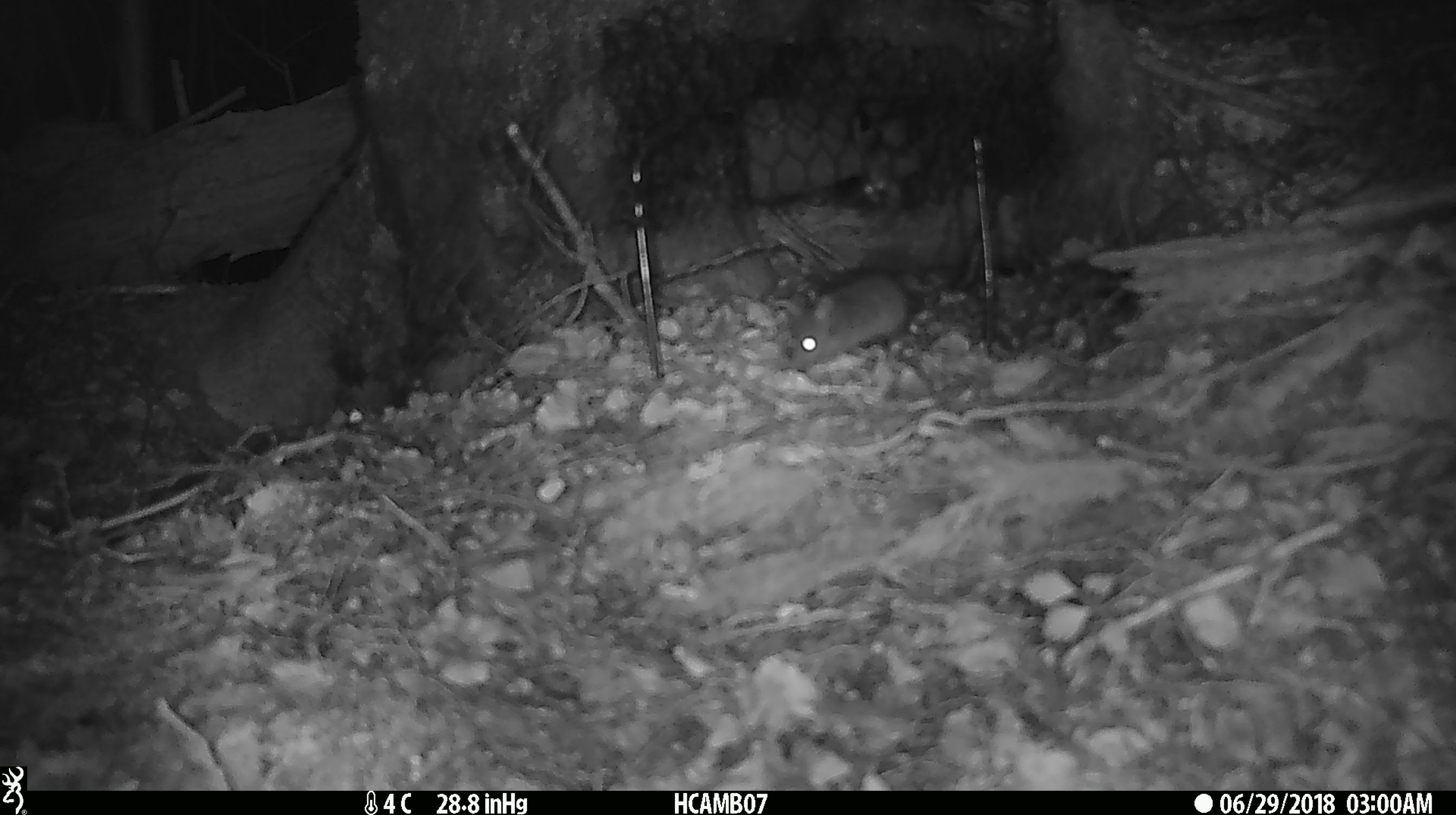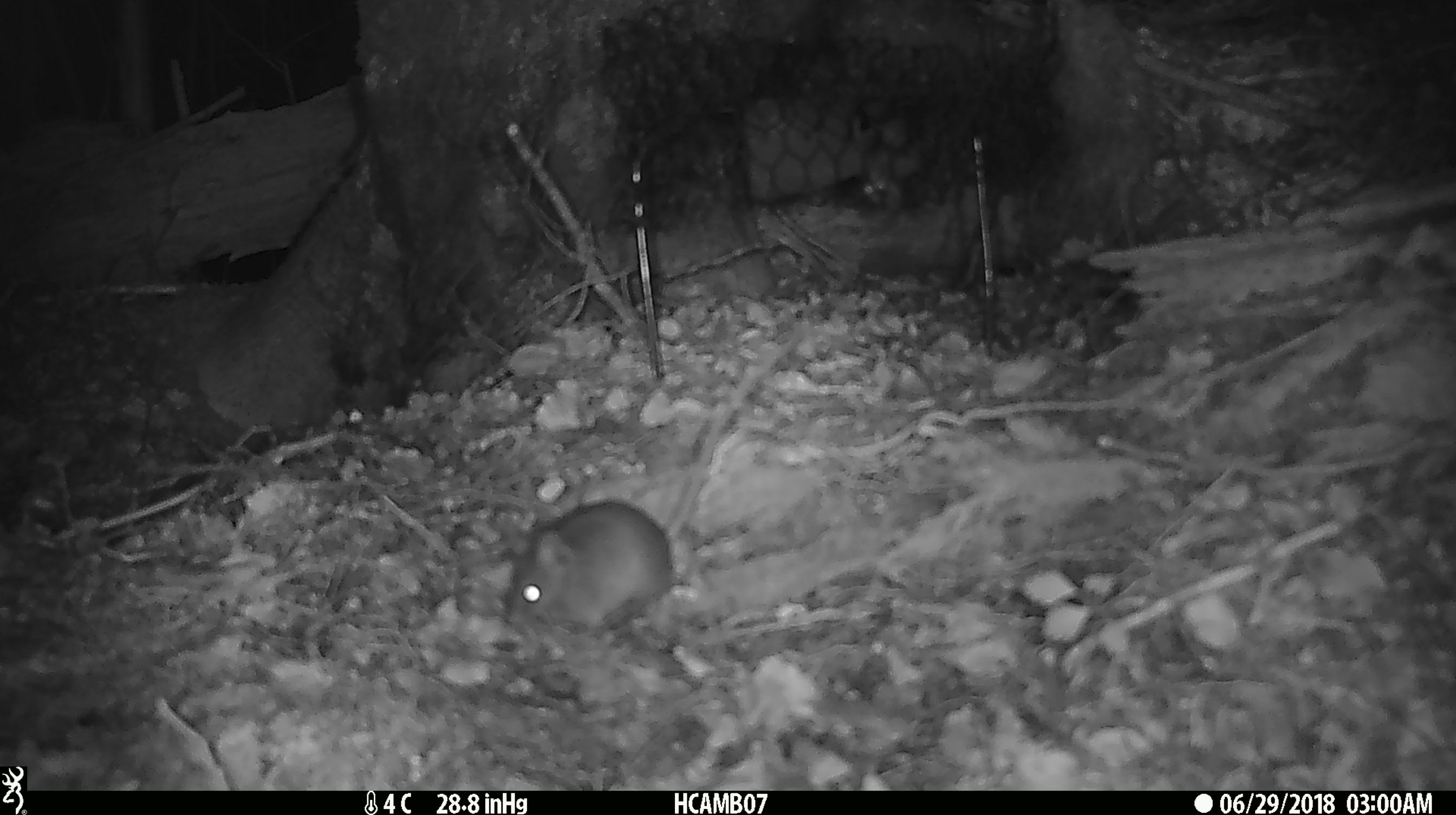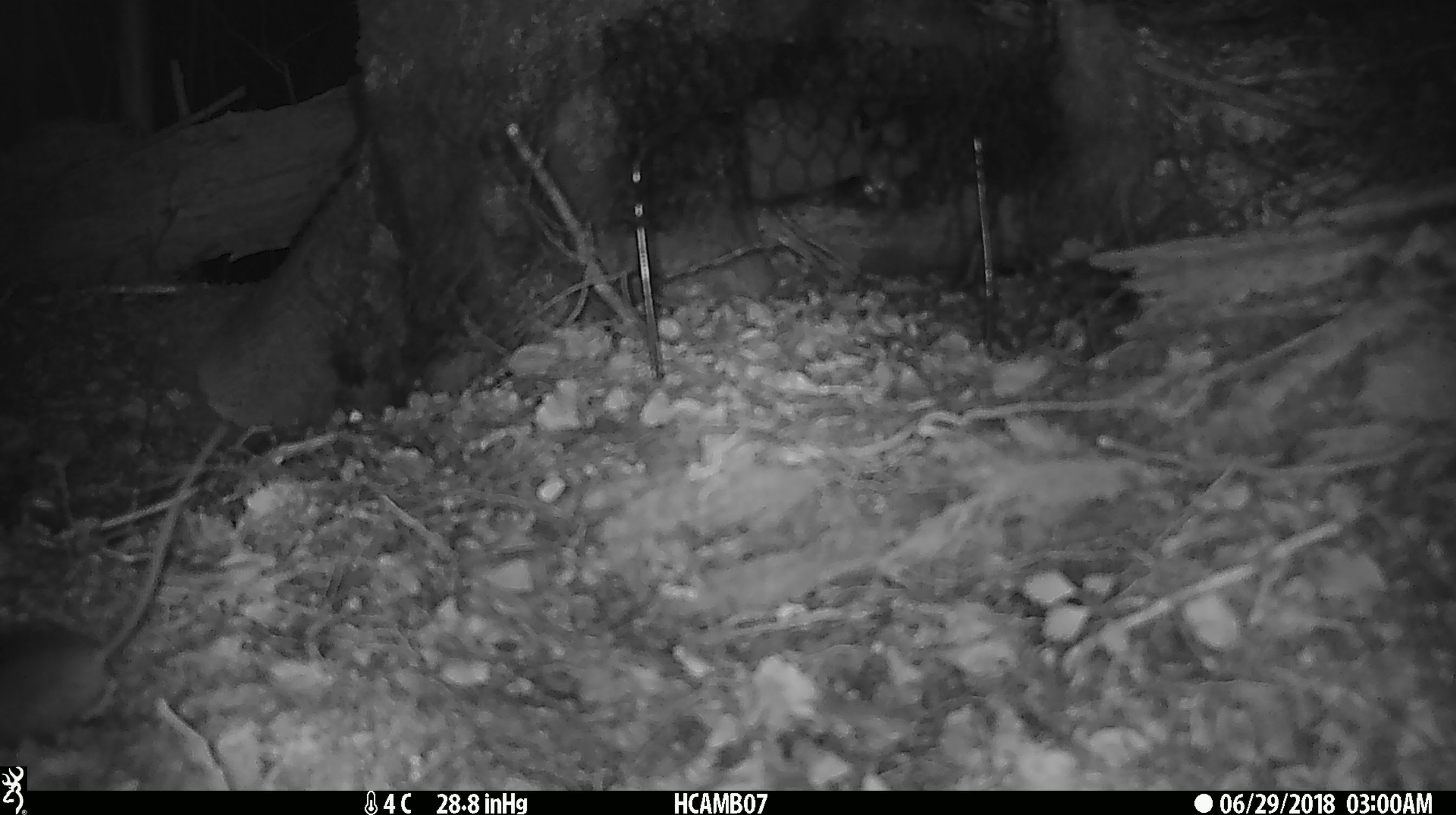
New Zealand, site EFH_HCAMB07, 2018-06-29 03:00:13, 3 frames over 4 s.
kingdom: Animalia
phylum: Chordata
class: Mammalia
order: Rodentia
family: Muridae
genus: Mus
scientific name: Mus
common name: mouse